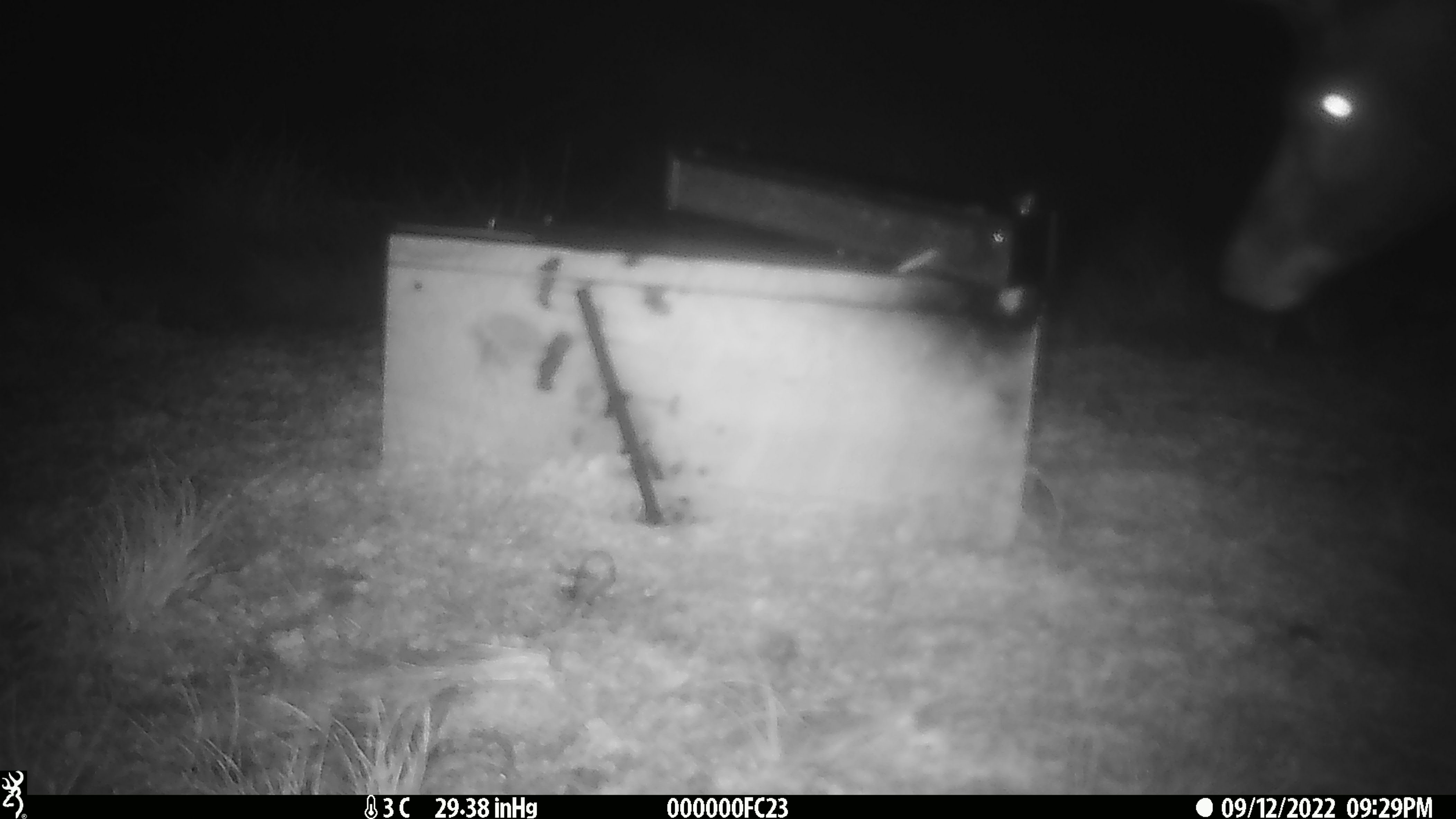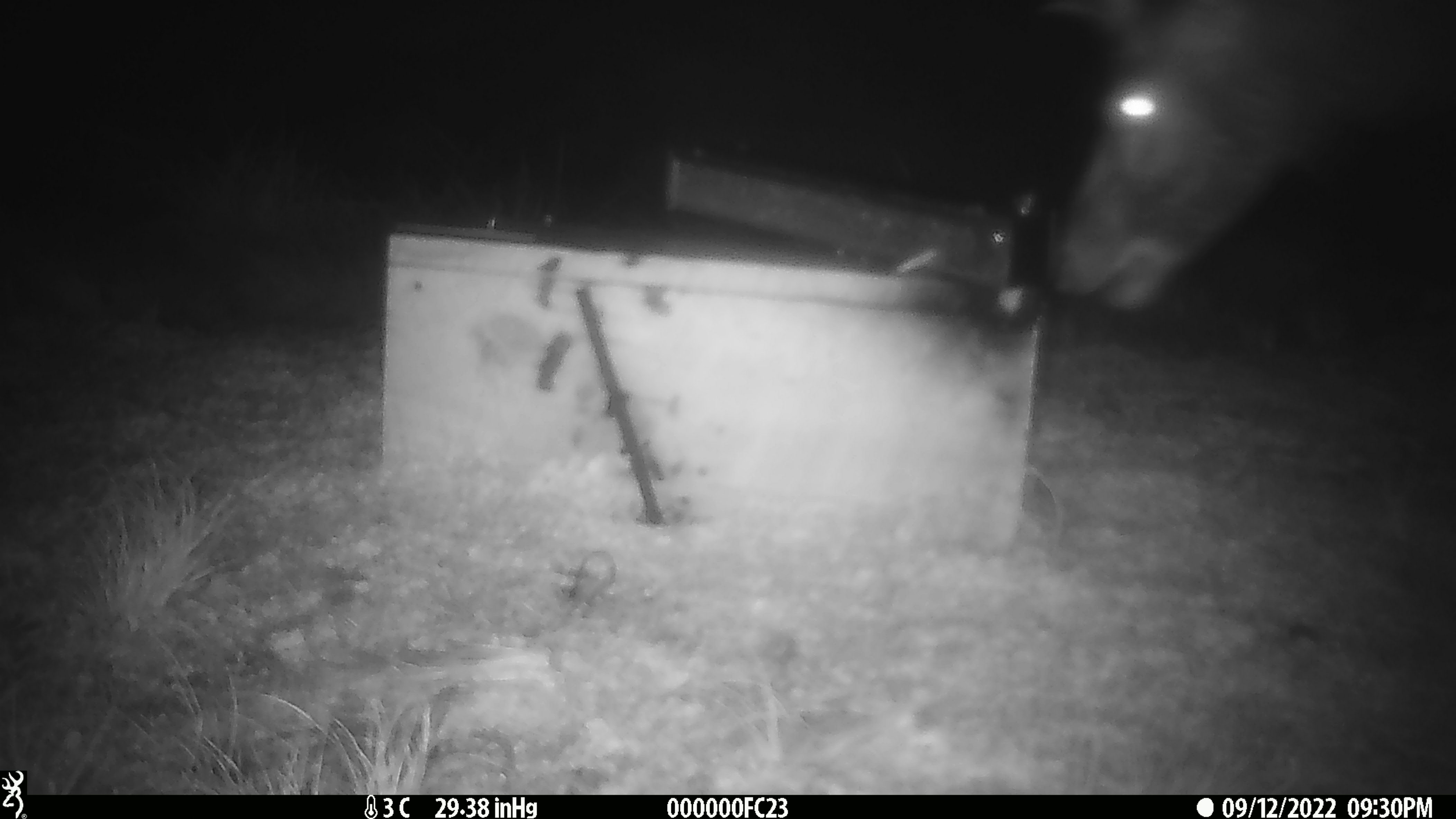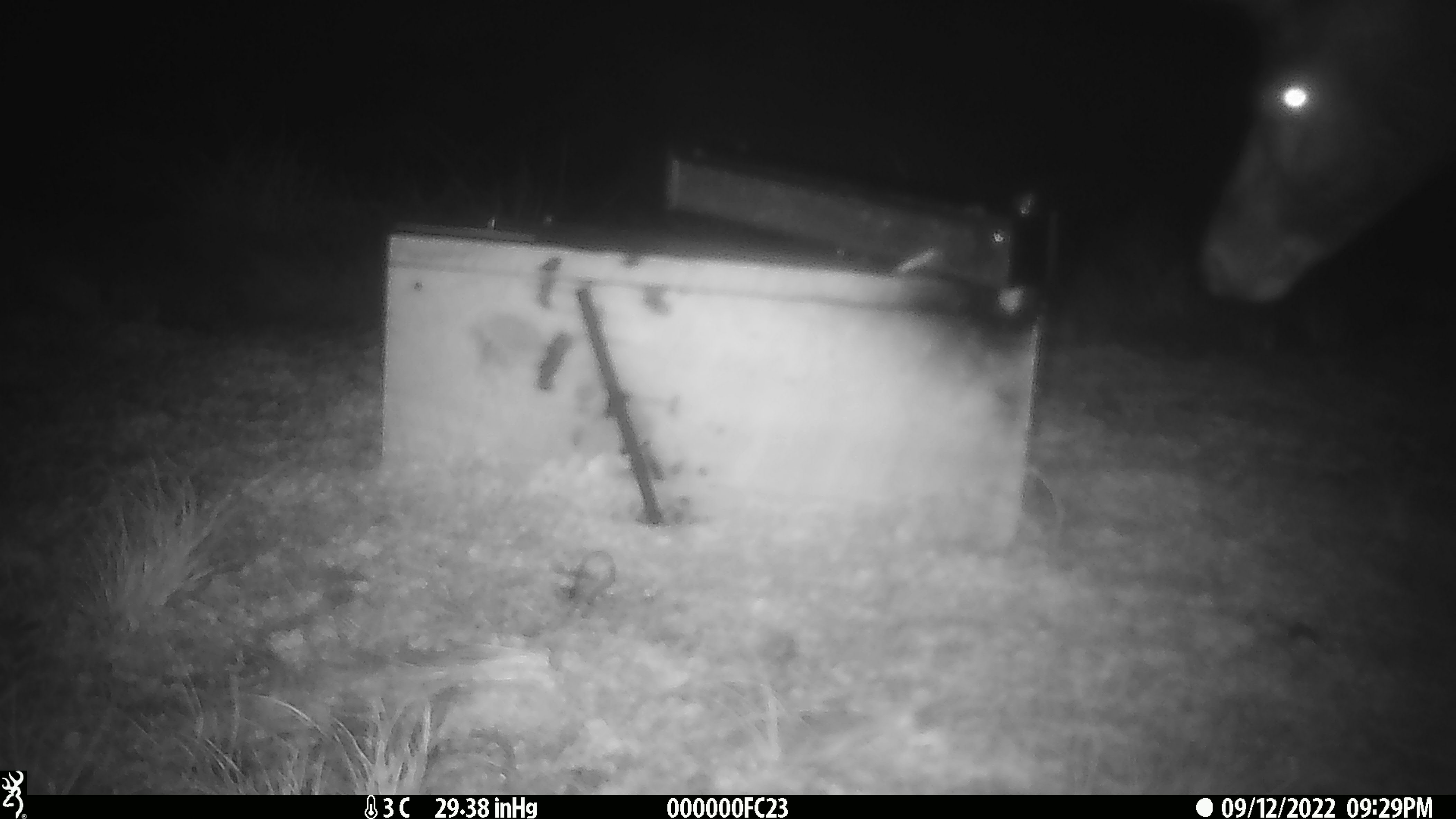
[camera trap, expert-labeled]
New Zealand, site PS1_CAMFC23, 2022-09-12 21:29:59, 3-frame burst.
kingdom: Animalia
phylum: Chordata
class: Mammalia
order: Artiodactyla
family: Cervidae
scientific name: Cervidae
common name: deer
Deer (Cervidae).